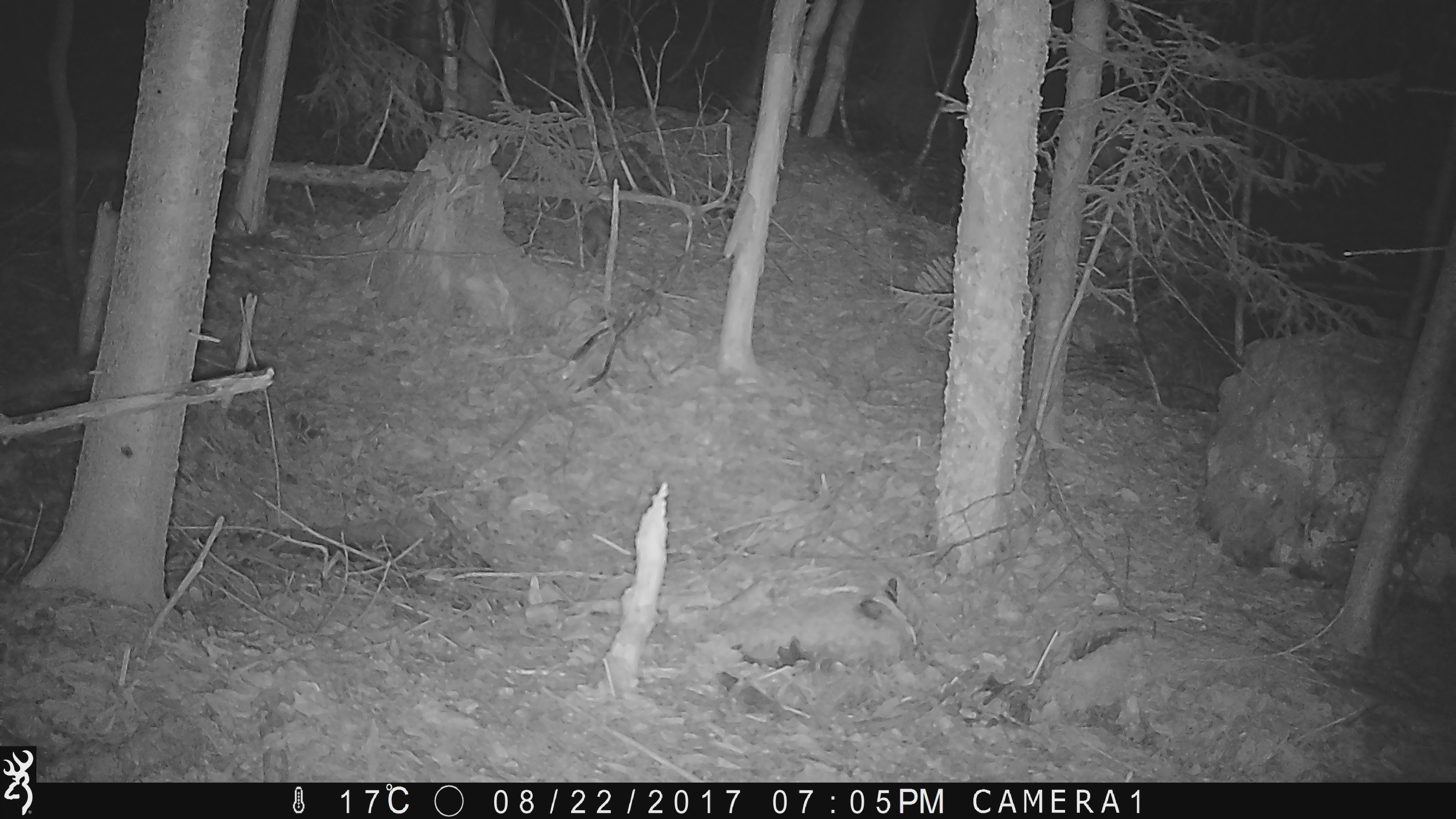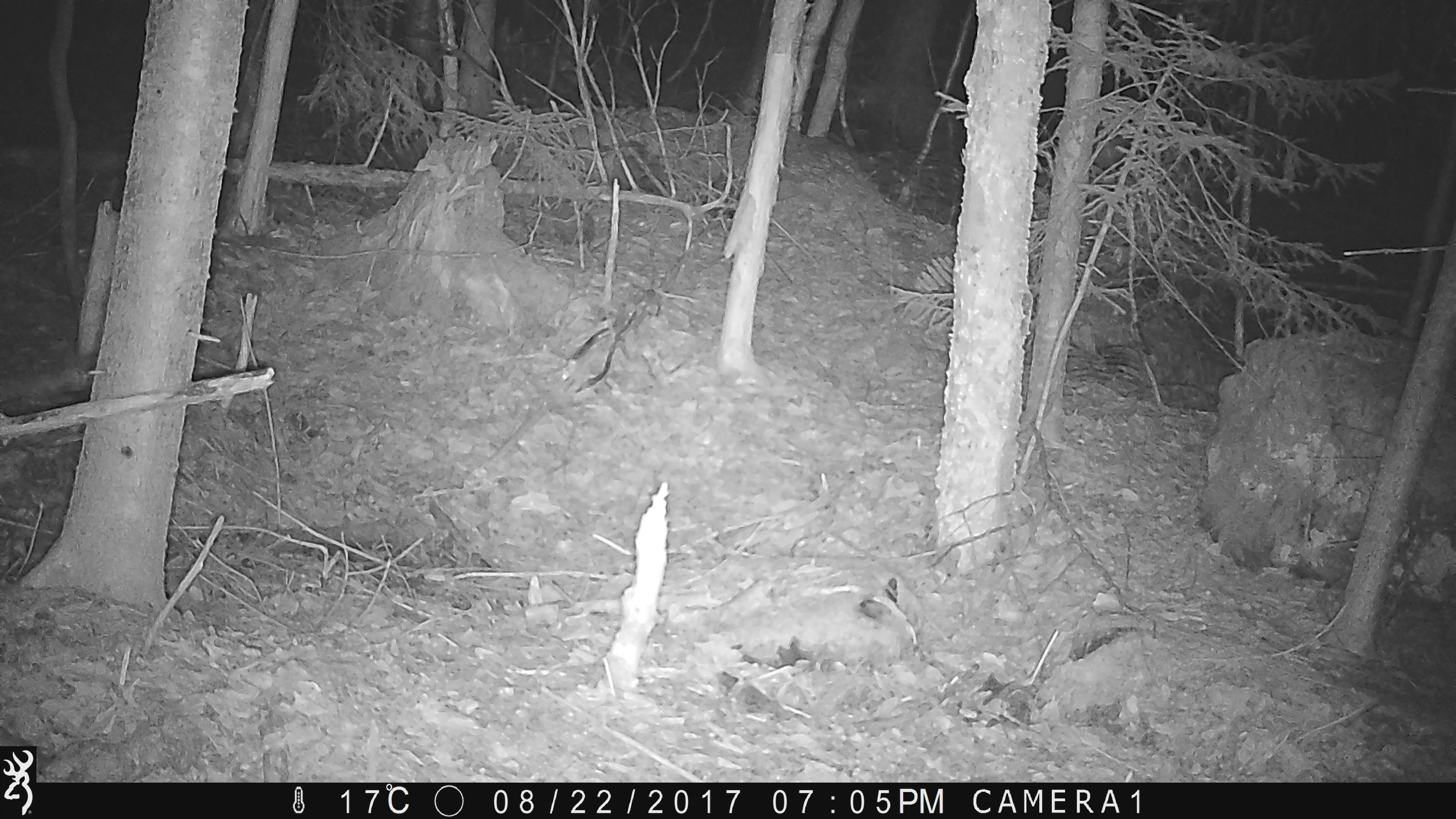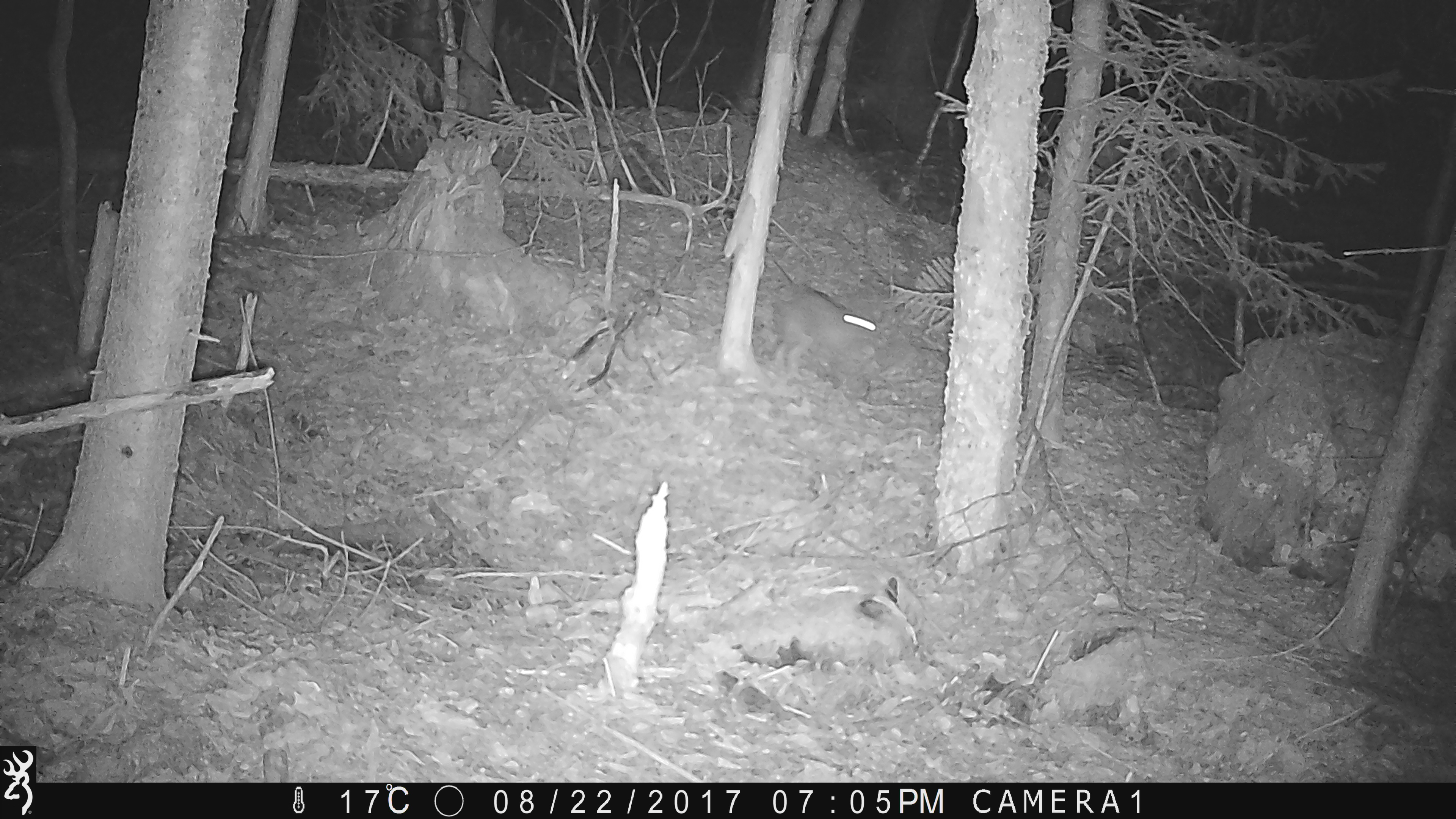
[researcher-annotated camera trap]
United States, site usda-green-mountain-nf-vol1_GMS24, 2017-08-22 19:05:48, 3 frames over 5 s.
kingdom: Animalia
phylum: Chordata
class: Mammalia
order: Lagomorpha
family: Leporidae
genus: Lepus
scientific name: Lepus americanus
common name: snowshoe hare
Snowshoe hare (Lepus americanus).